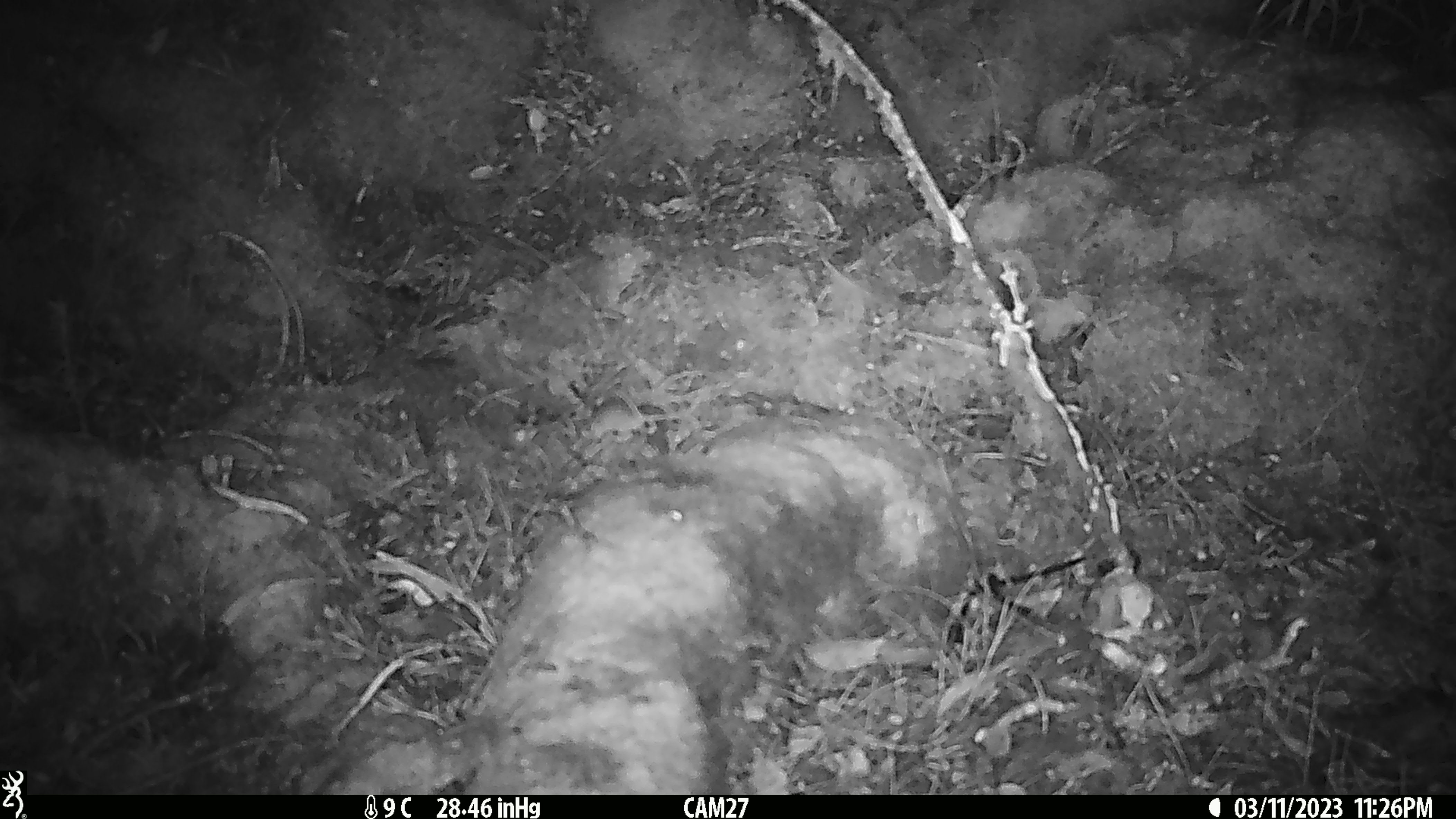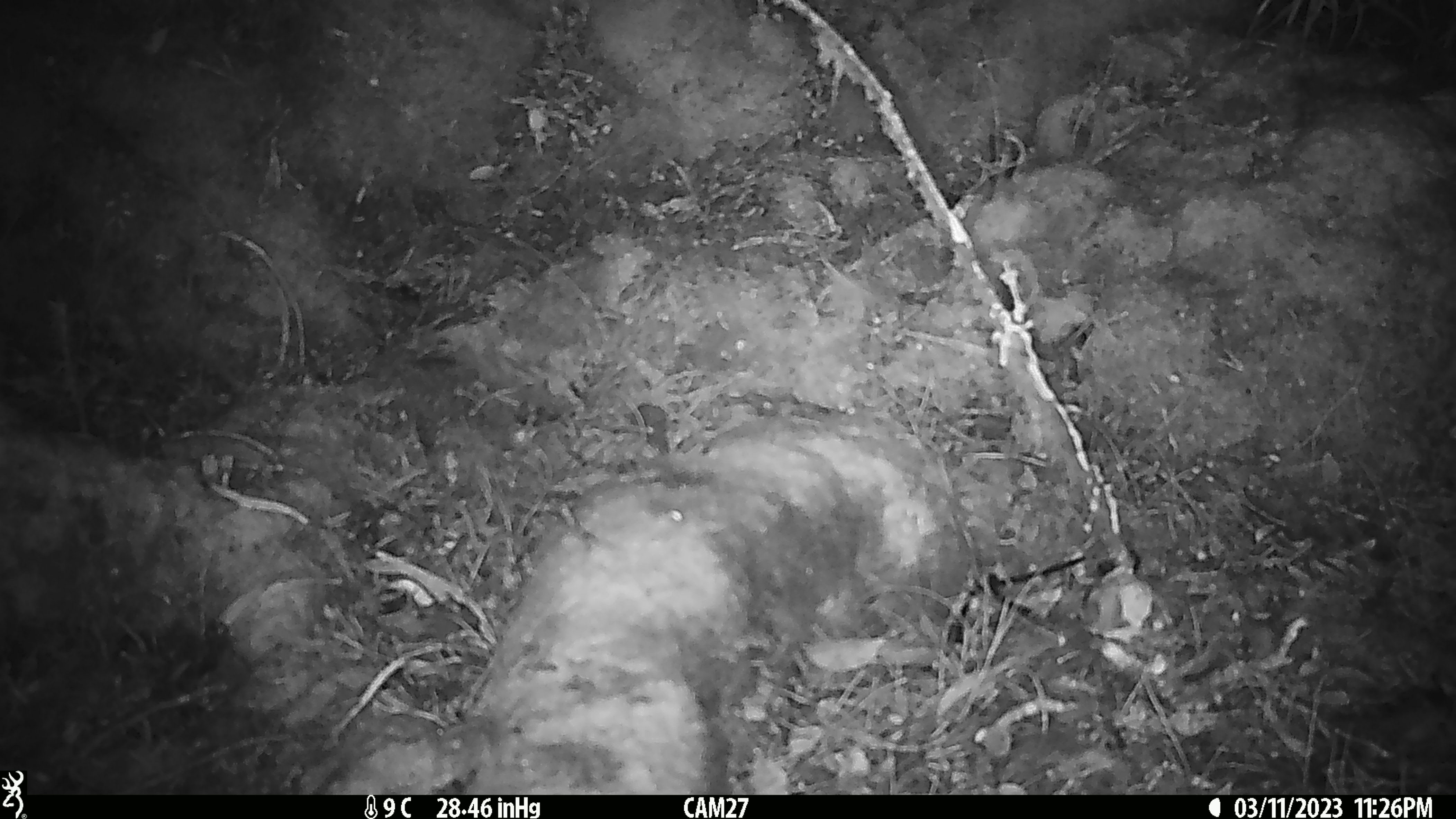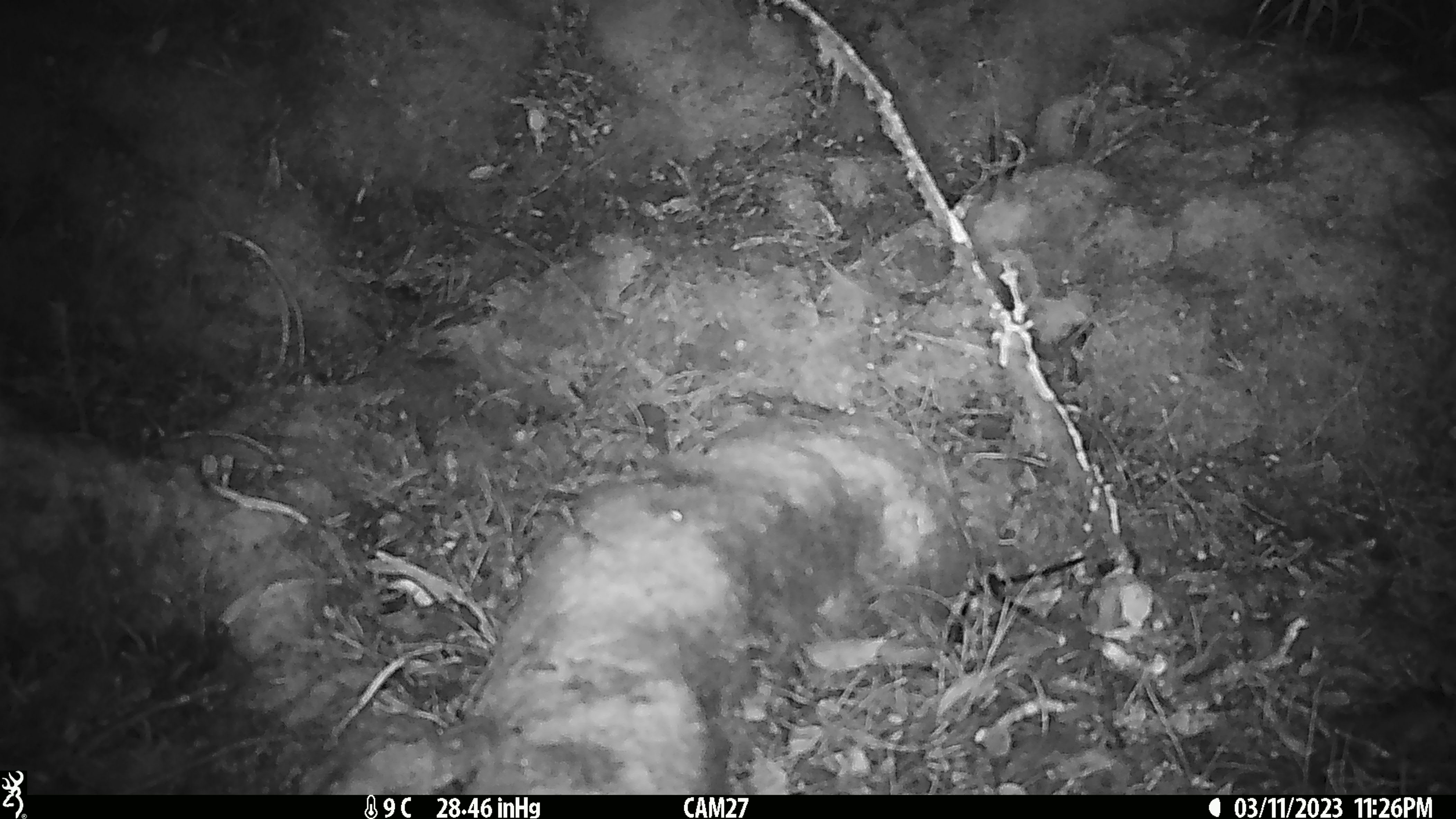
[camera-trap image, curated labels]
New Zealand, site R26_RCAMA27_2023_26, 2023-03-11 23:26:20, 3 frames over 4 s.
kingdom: Animalia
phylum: Chordata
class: Mammalia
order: Rodentia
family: Muridae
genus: Mus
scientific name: Mus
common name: mouse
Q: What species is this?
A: Mouse (Mus).